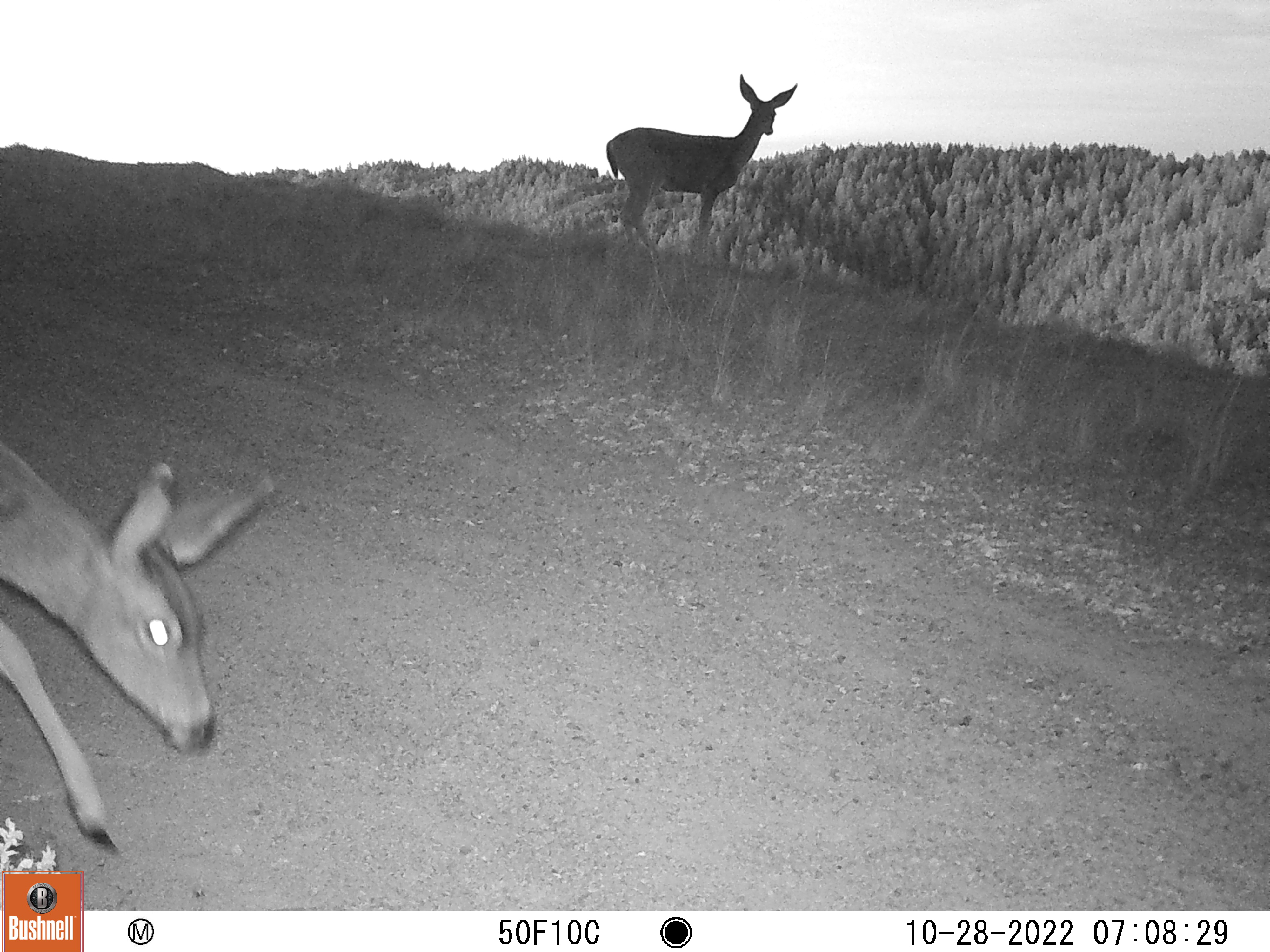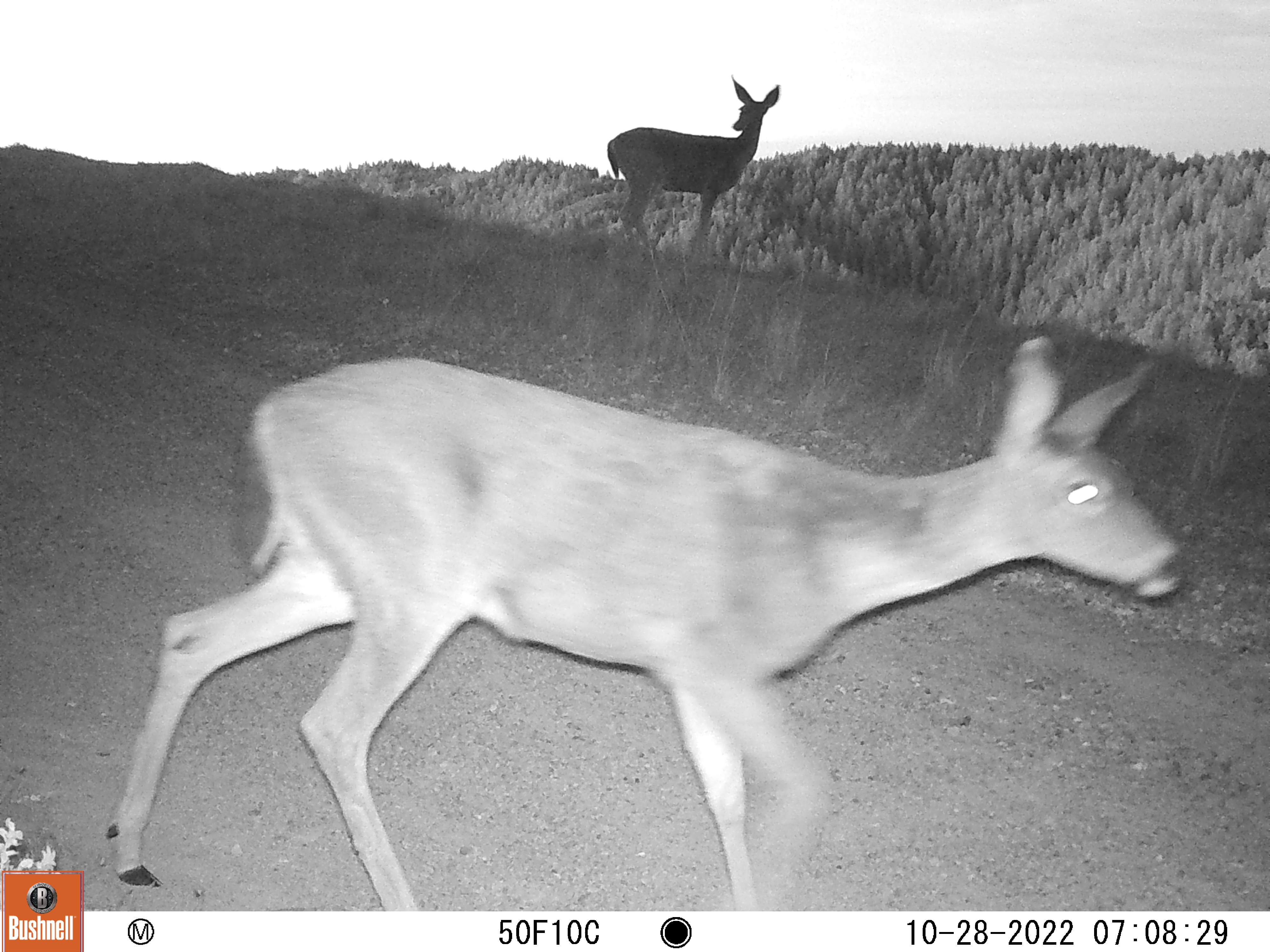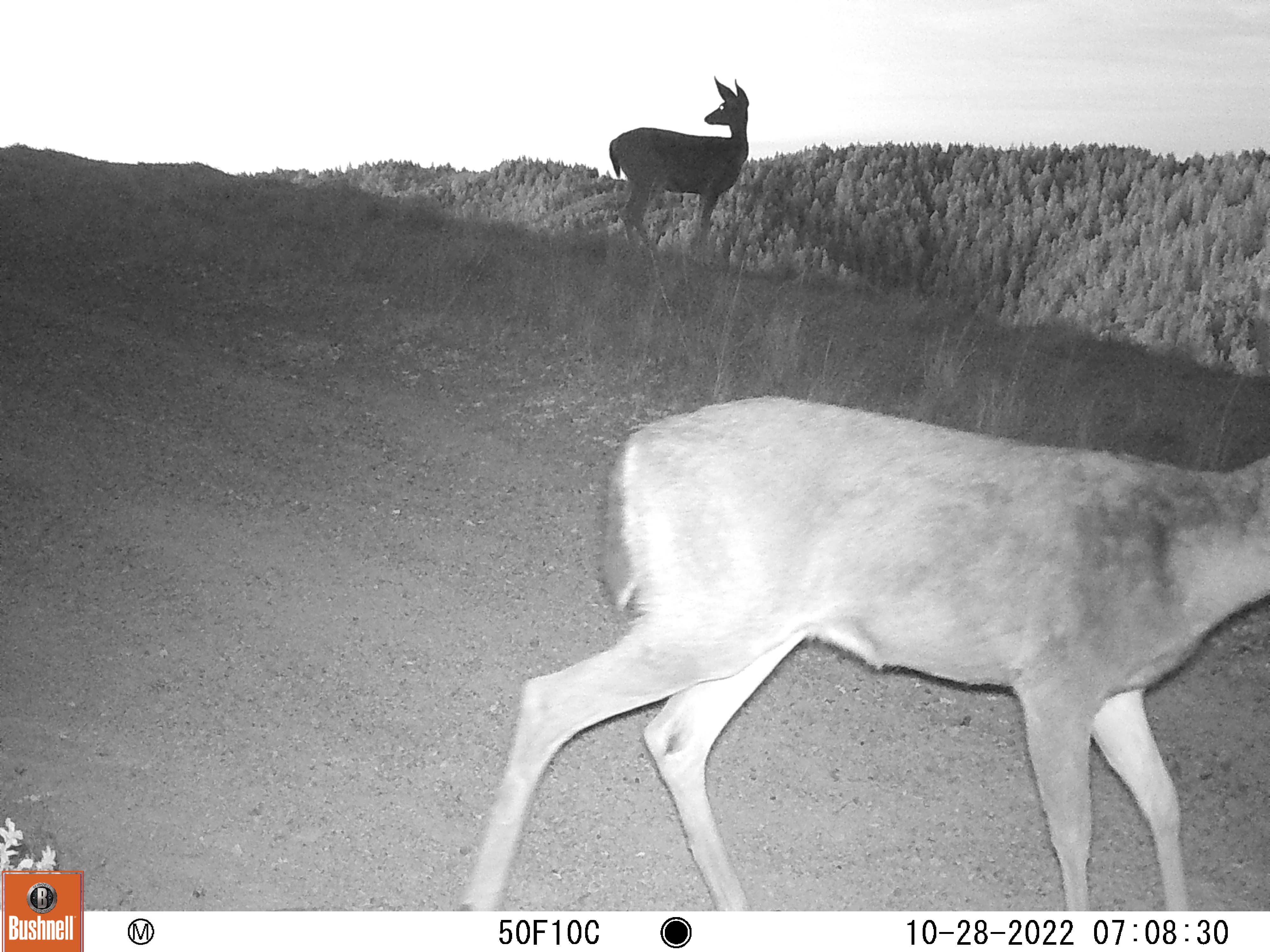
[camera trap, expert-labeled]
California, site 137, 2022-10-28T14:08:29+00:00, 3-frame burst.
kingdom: Animalia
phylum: Chordata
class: Mammalia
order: Artiodactyla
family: Cervidae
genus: Odocoileus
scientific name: Odocoileus hemionus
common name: mule deer